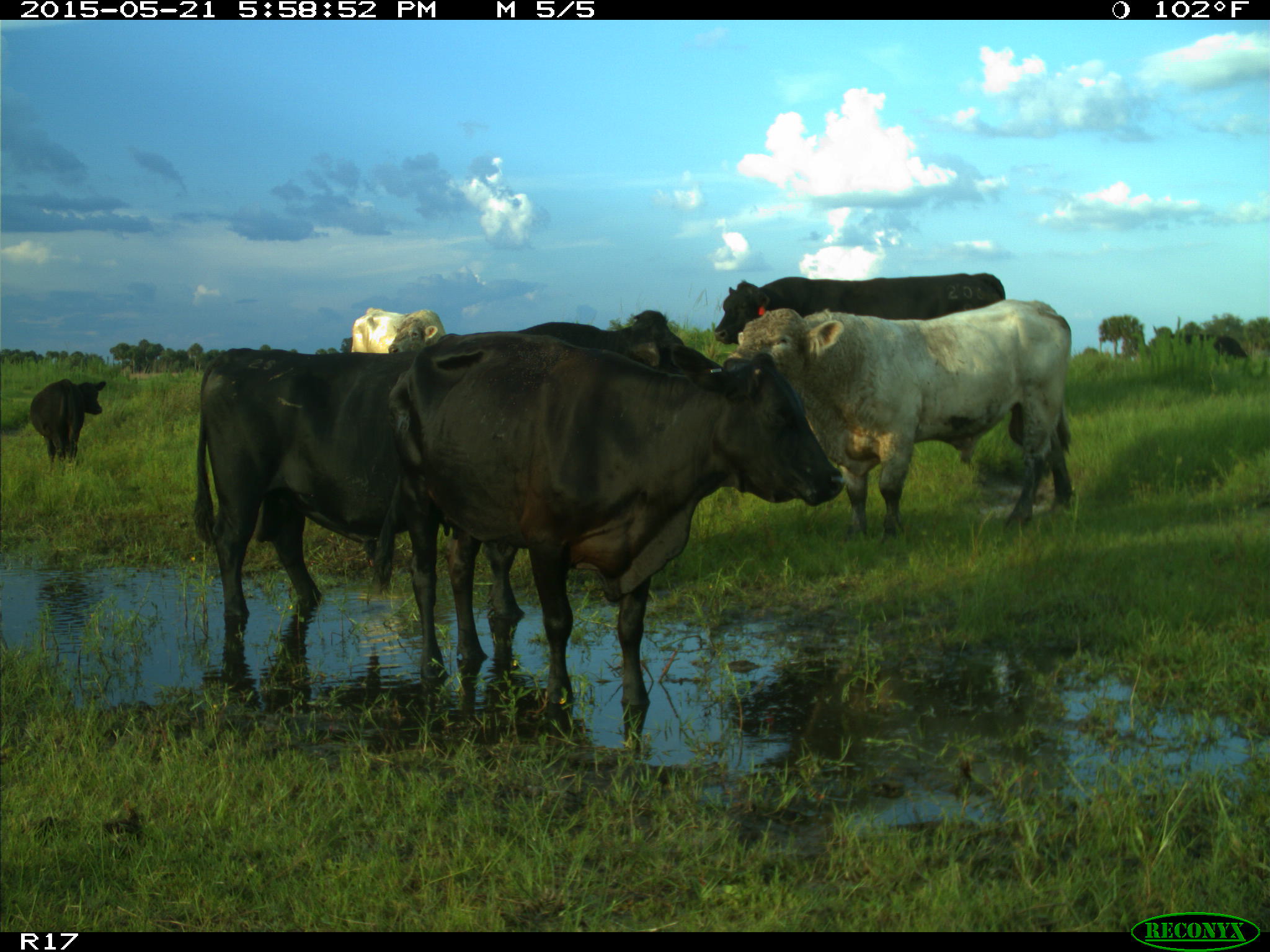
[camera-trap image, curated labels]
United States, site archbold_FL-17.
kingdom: Animalia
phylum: Chordata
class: Mammalia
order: Artiodactyla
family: Bovidae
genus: Bos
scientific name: Bos taurus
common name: domestic cow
Bos taurus (domestic cow).